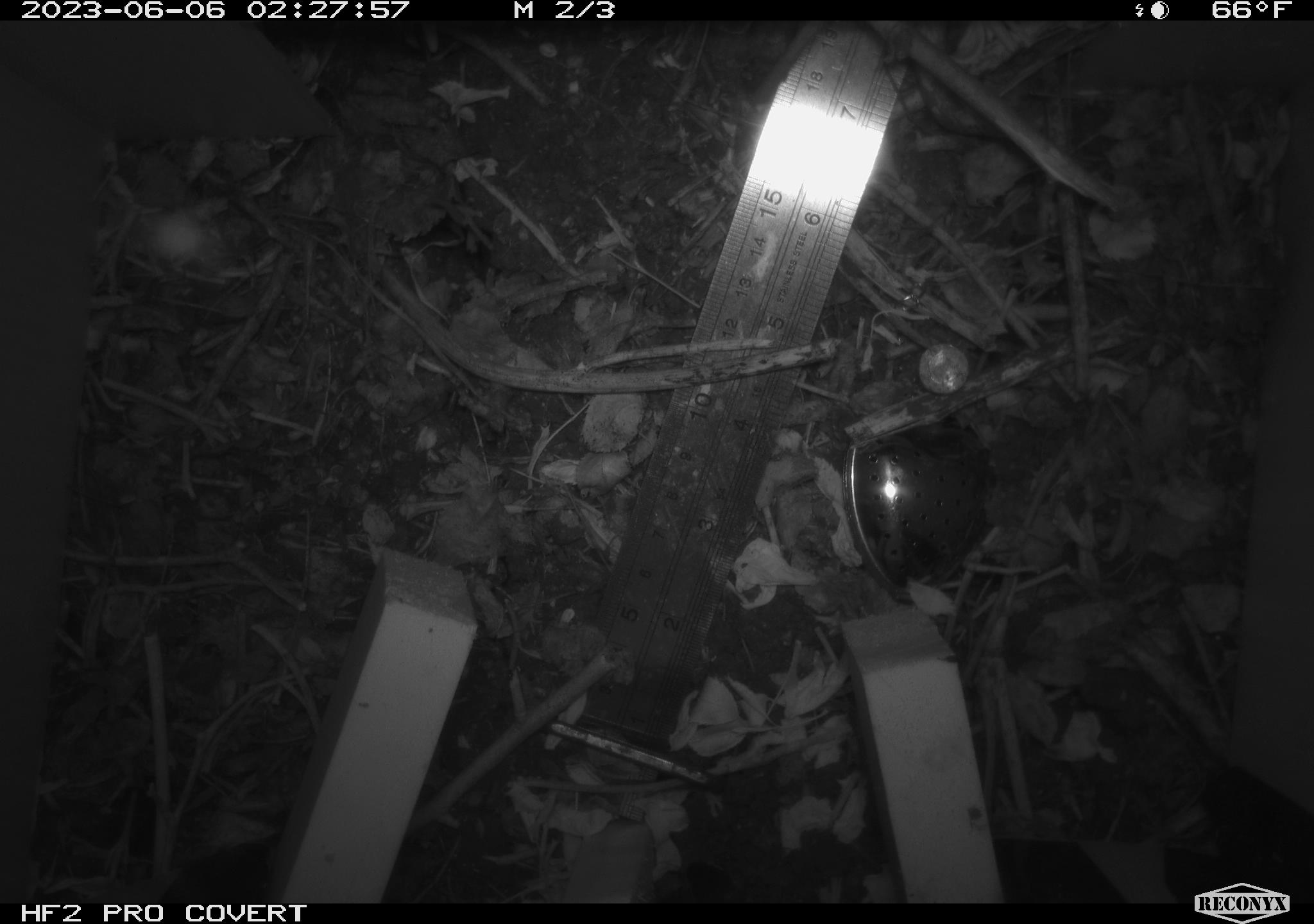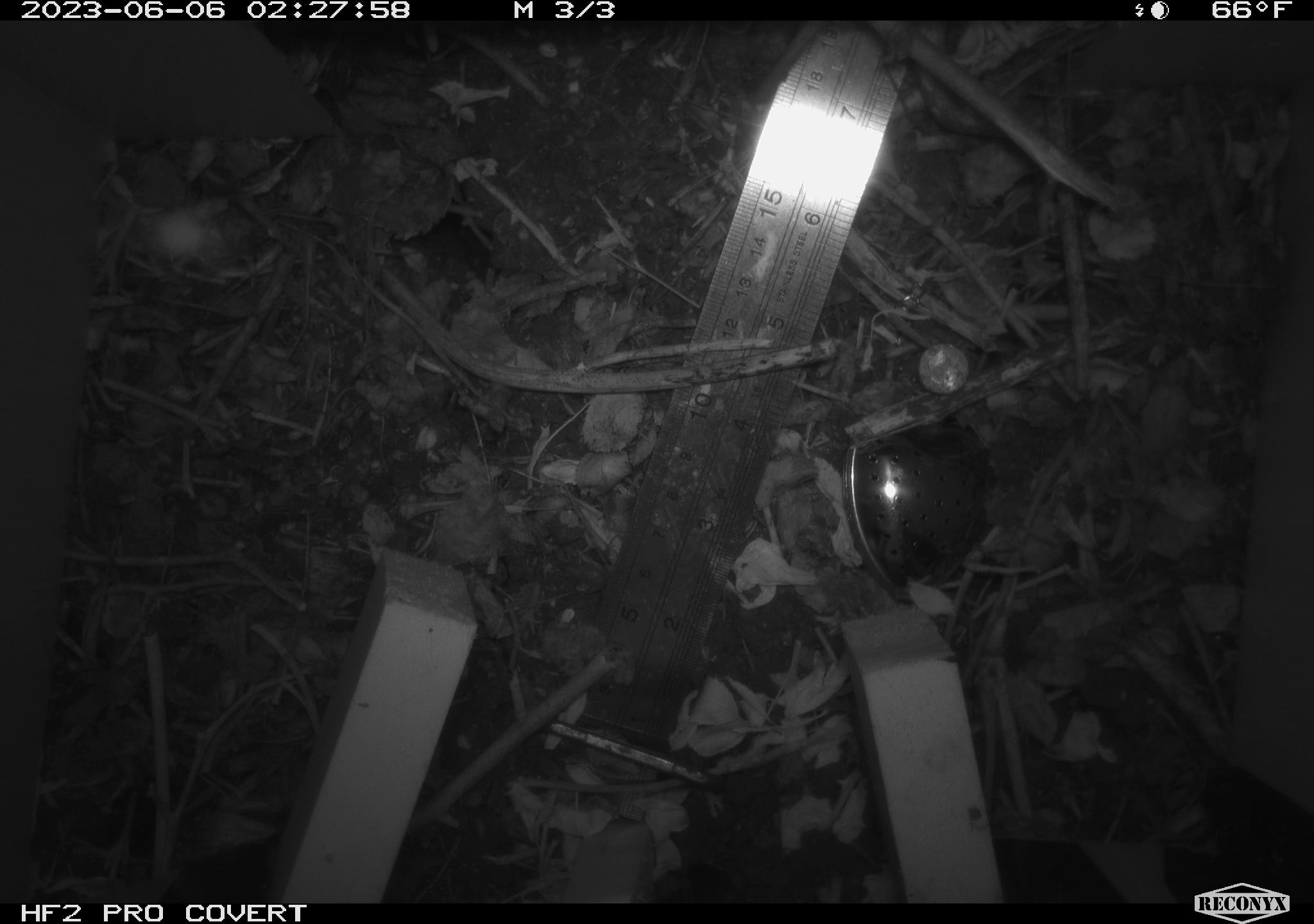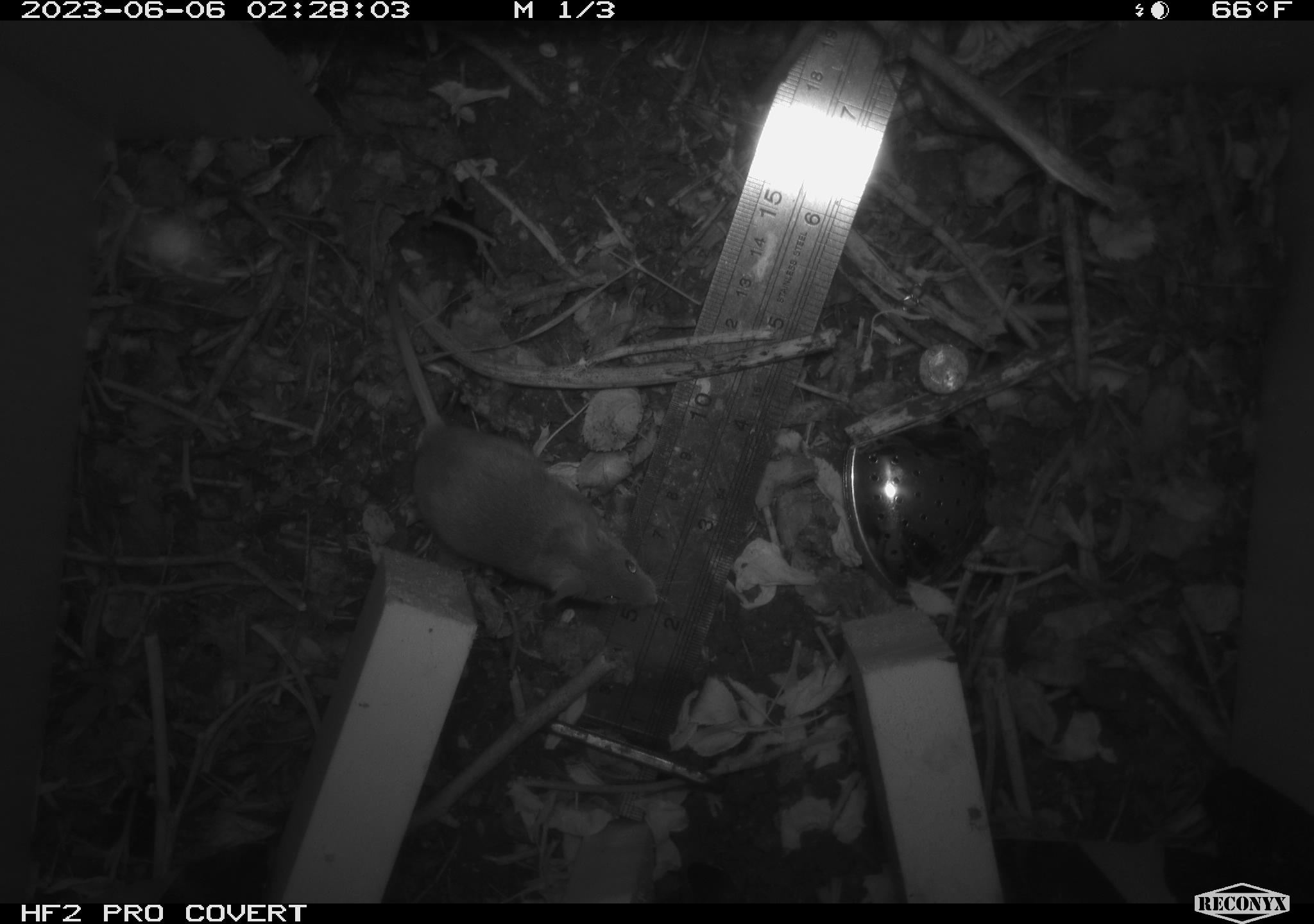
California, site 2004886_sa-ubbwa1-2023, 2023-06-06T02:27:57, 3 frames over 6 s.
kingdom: Animalia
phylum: Chordata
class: Mammalia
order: Rodentia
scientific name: Rodentia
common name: rodent